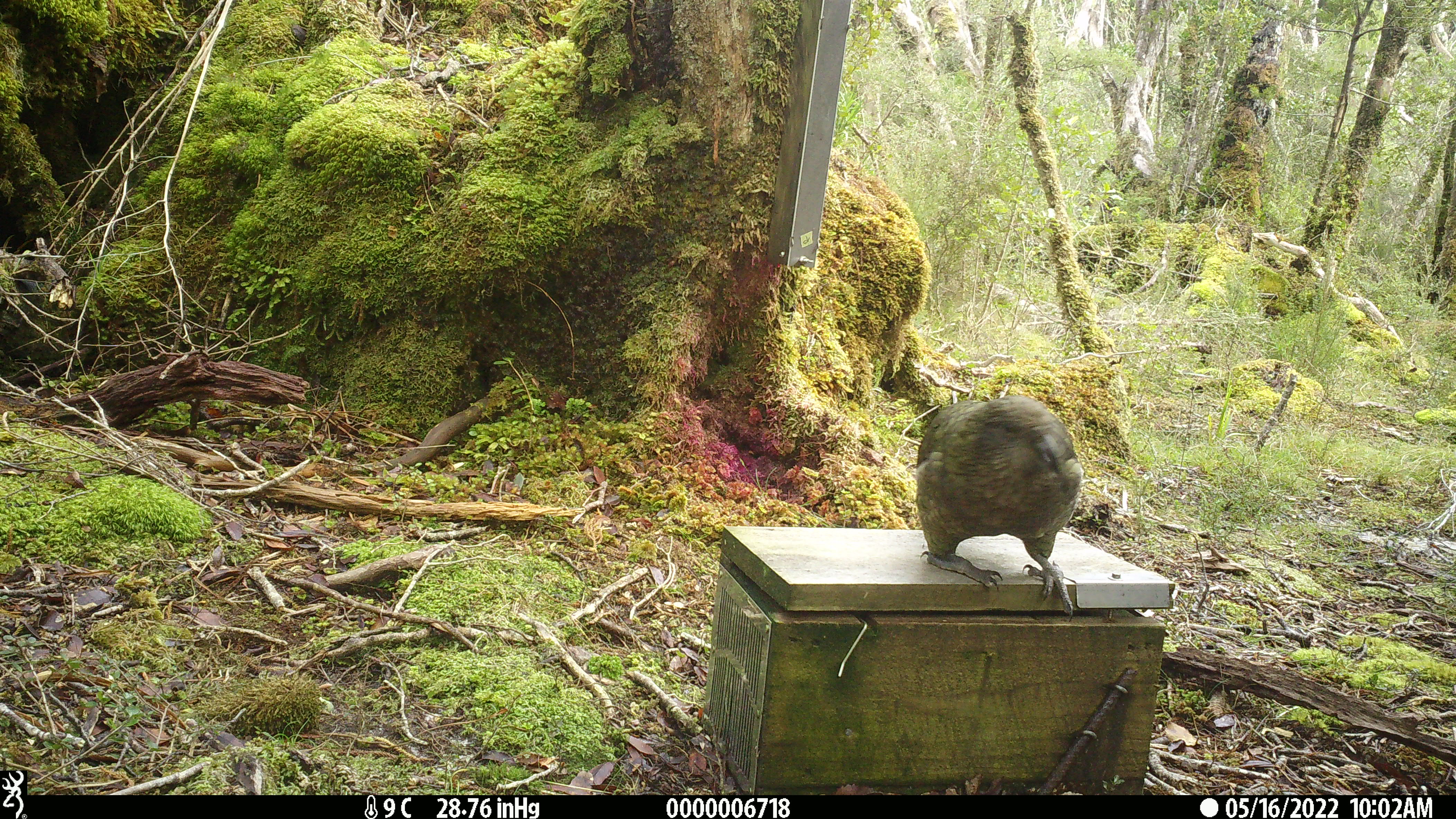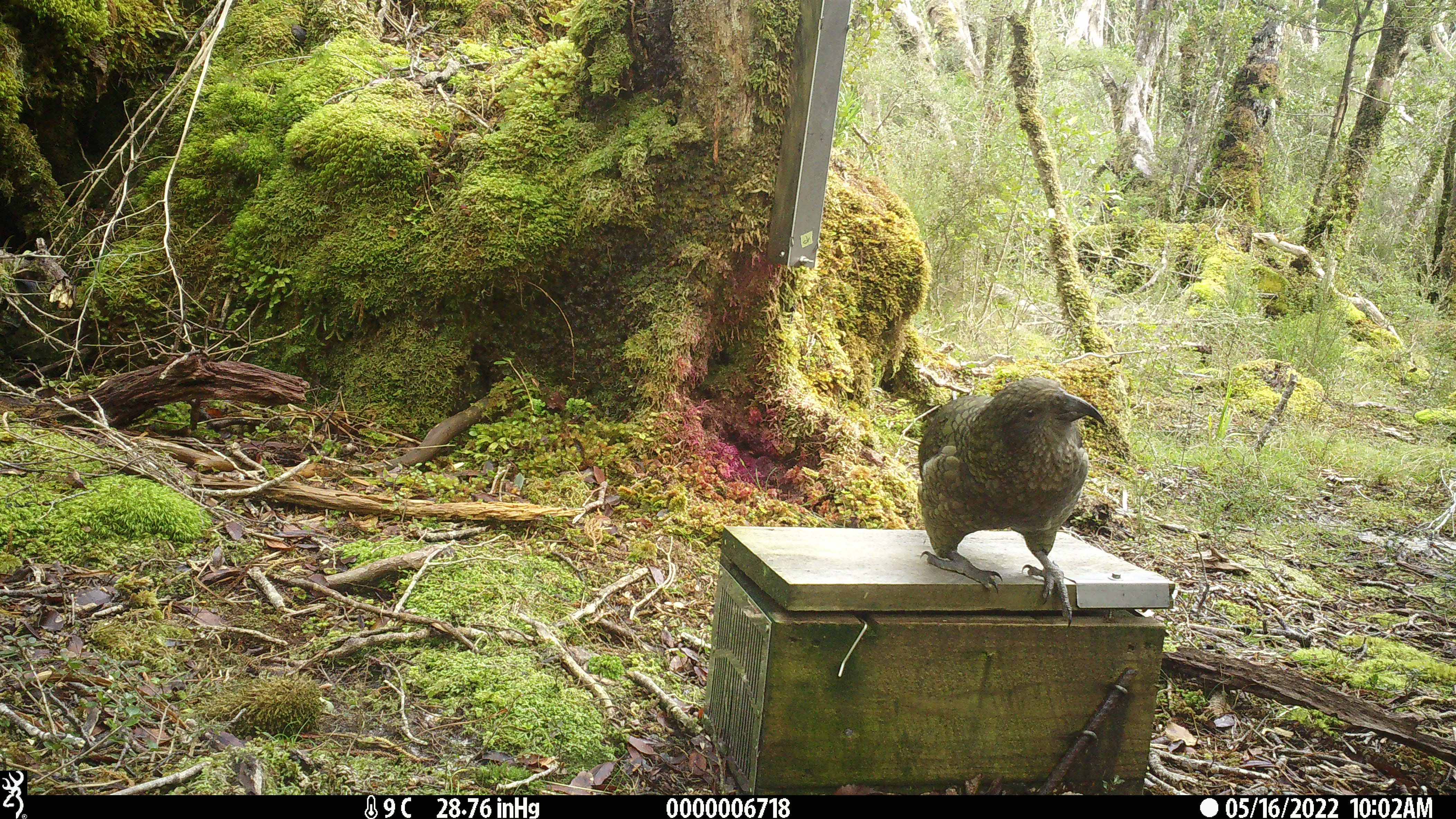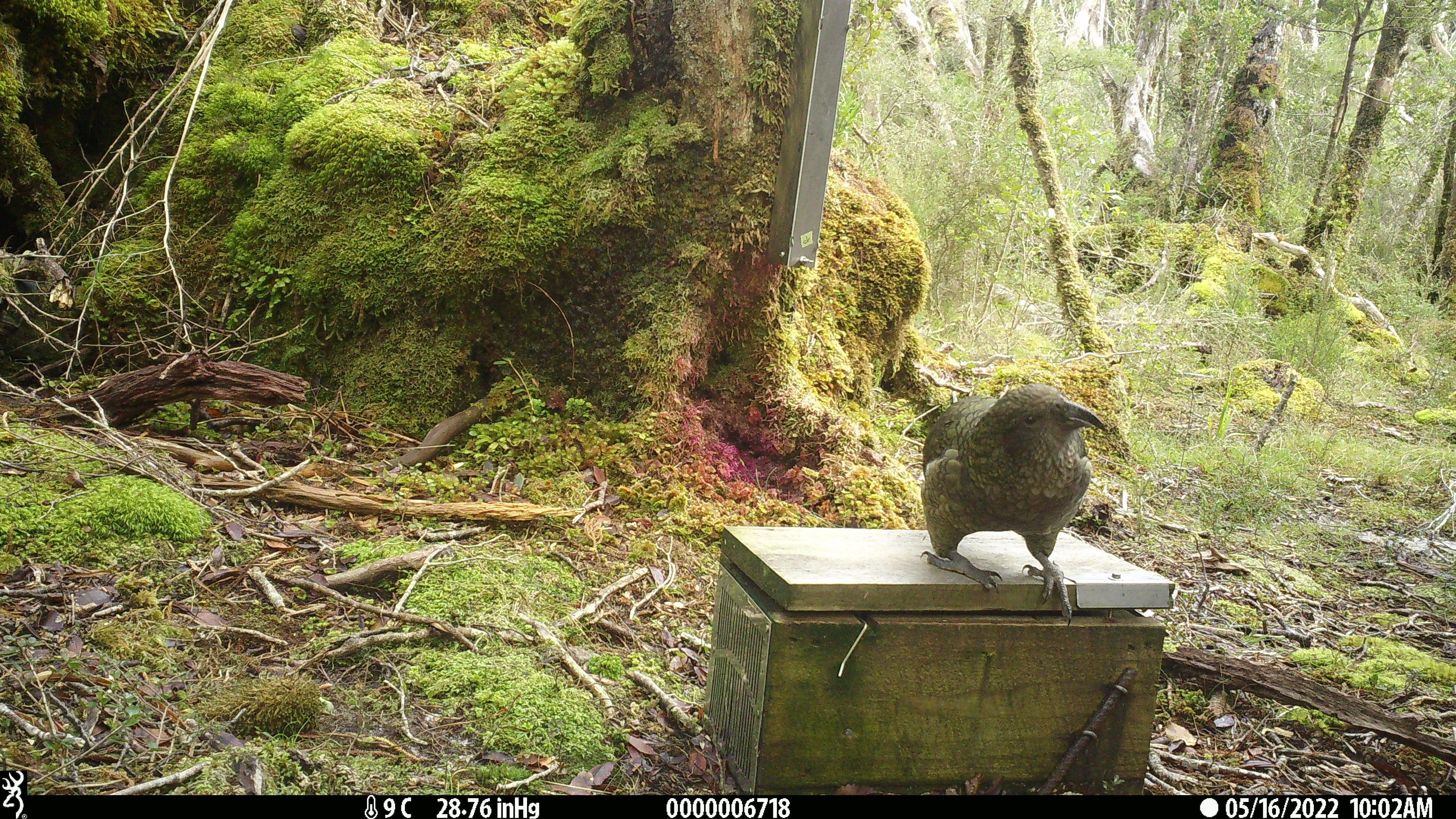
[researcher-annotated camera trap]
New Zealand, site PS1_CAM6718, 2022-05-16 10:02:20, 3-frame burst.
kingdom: Animalia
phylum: Chordata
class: Aves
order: Psittaciformes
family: Strigopidae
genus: Nestor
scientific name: Nestor notabilis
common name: kea